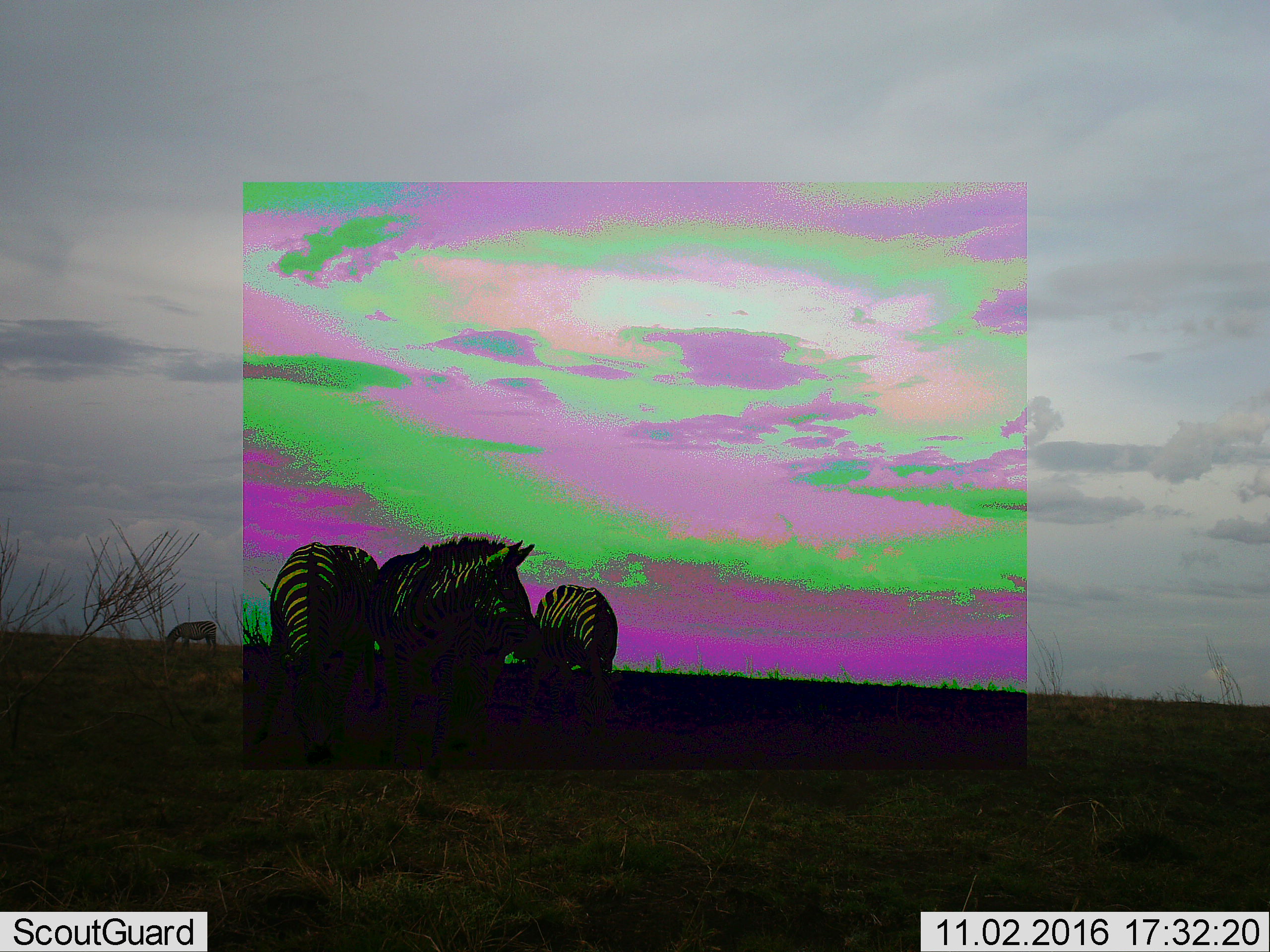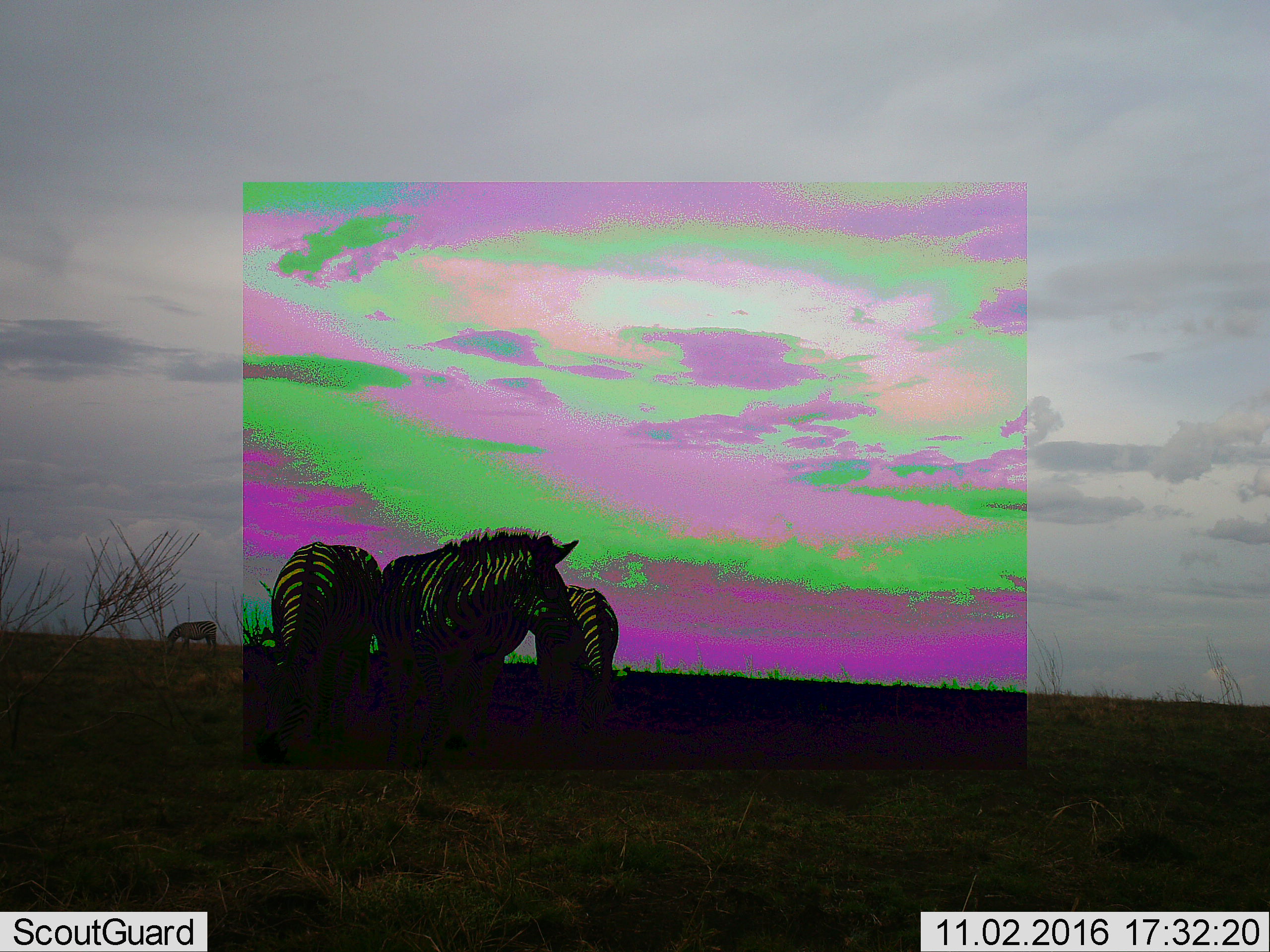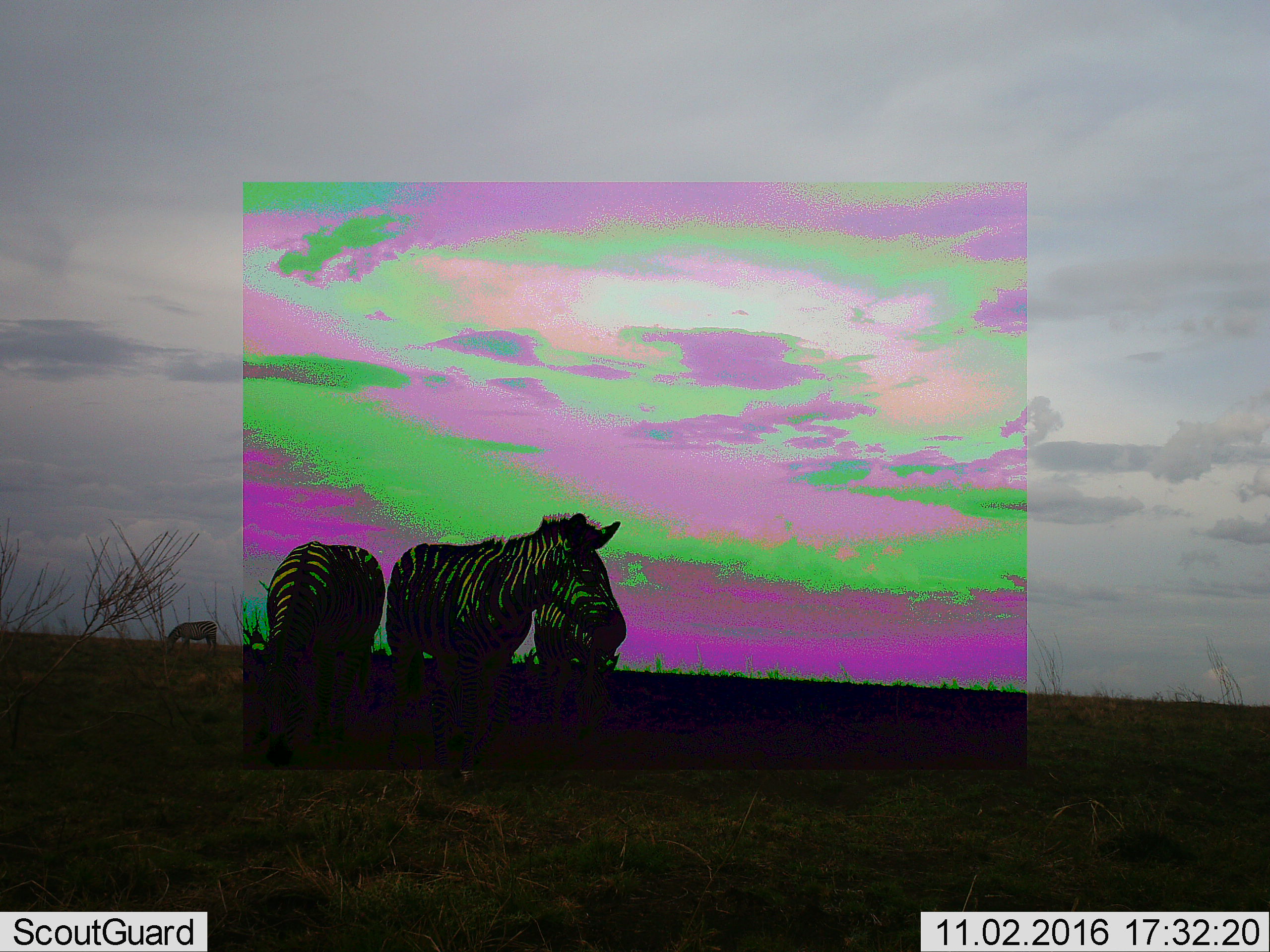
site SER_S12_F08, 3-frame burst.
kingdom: Animalia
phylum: Chordata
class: Mammalia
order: Perissodactyla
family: Equidae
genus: Equus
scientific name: Equus quagga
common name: plains zebra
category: zebraplains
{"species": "zebraplains (plains zebra) (Equus quagga)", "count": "5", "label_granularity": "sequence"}